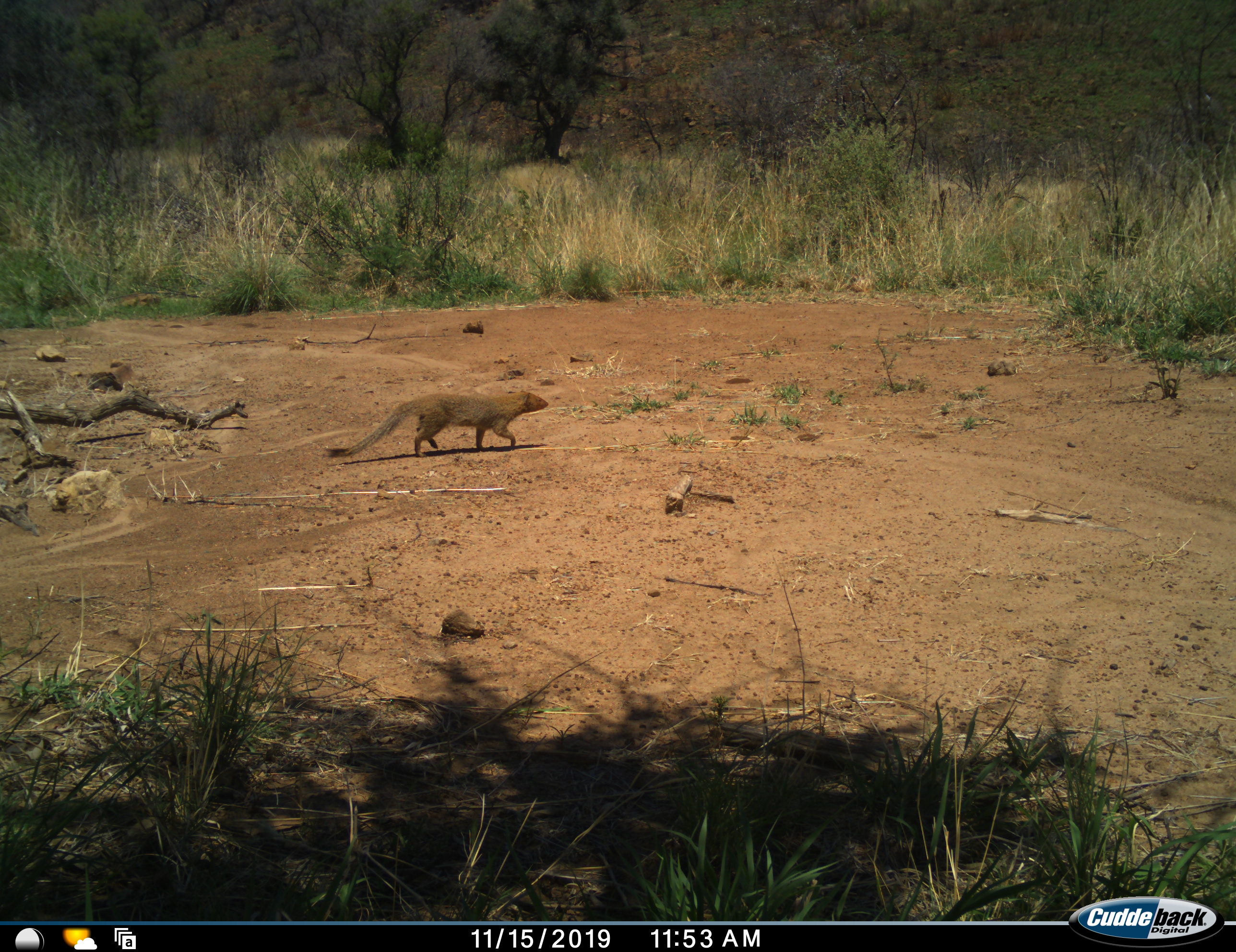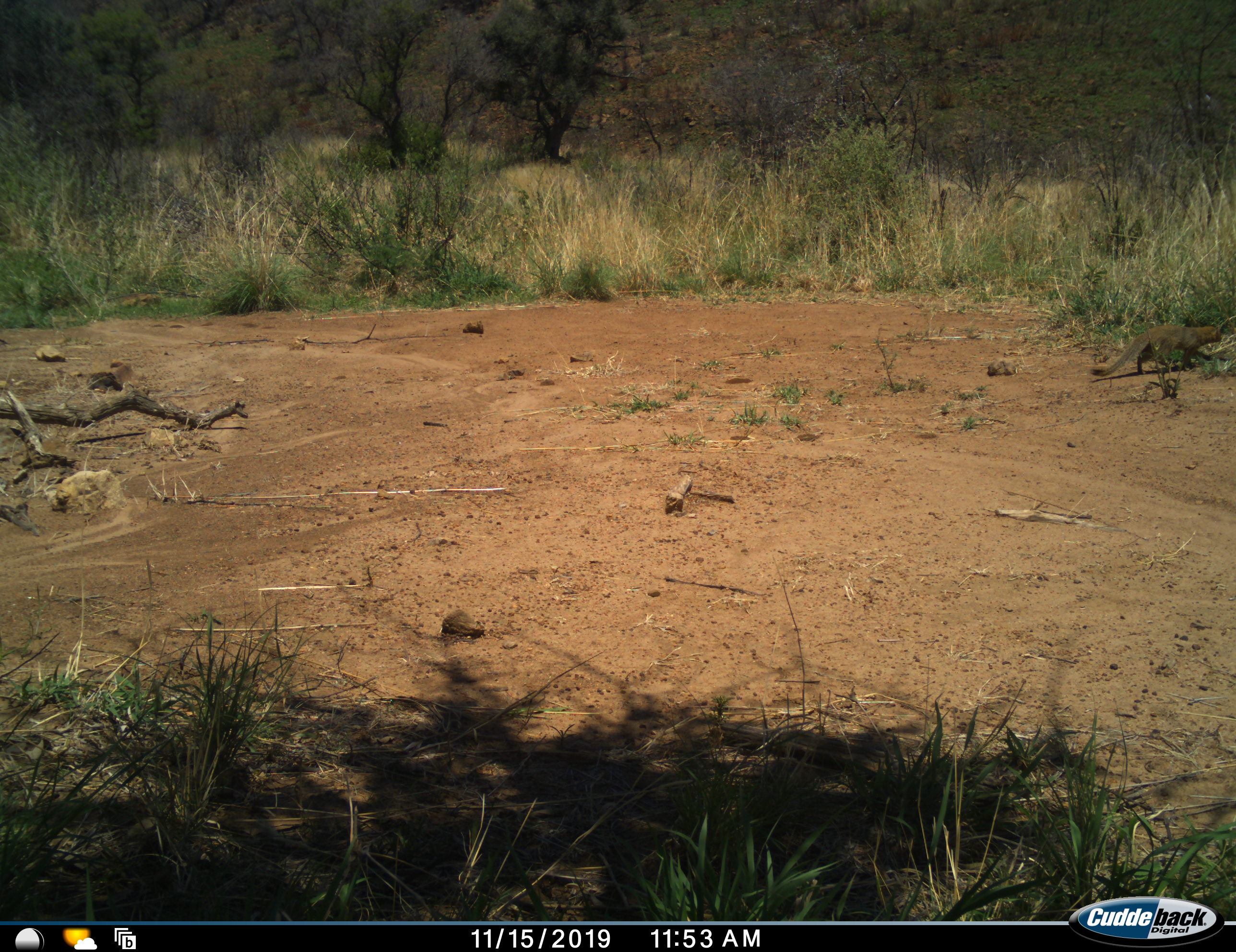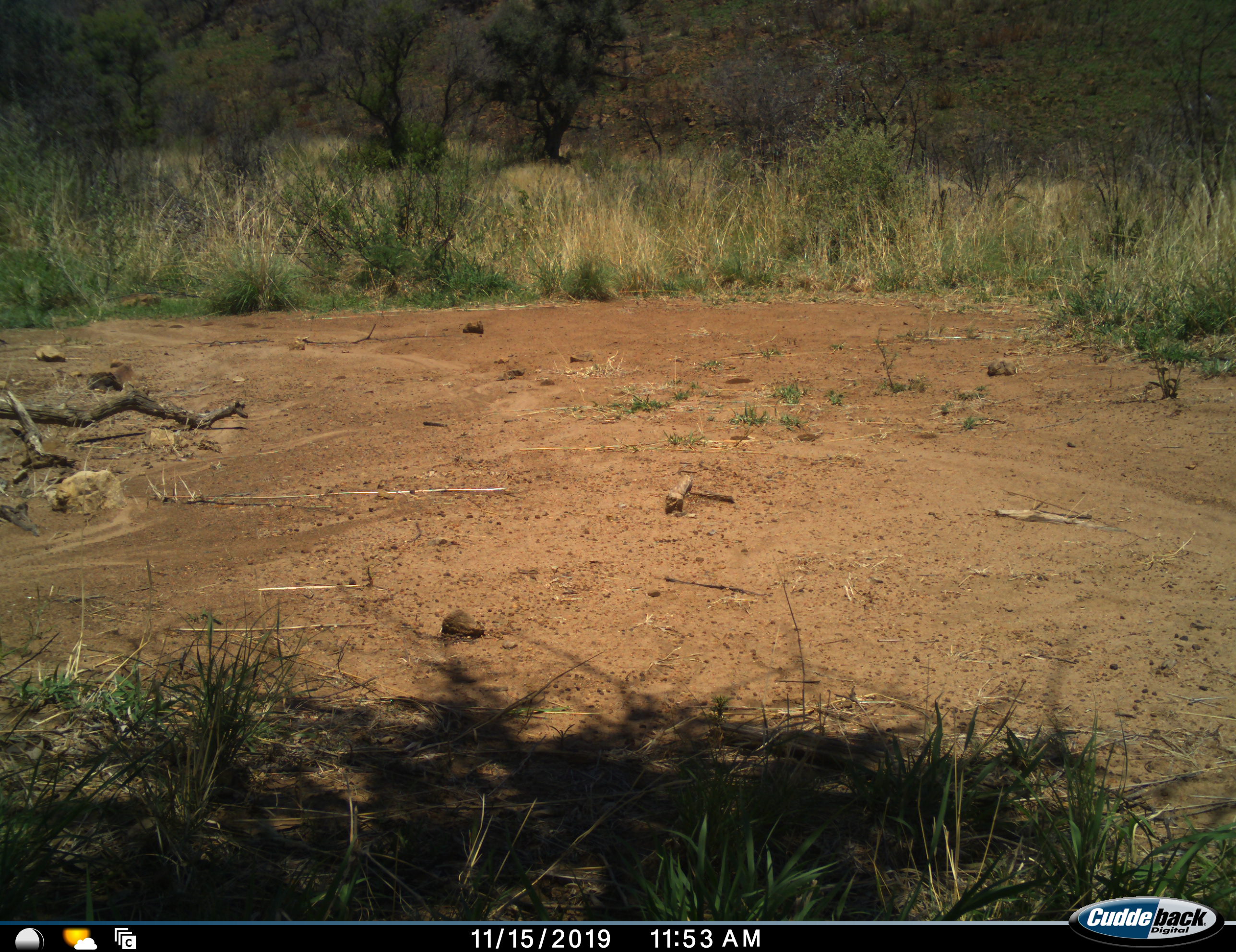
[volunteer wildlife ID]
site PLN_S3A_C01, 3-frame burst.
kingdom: Animalia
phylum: Chordata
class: Mammalia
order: Carnivora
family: Herpestidae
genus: Herpestes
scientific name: Herpestes sanguineus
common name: slender mongoose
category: mongooseslender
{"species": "mongooseslender (slender mongoose) (Herpestes sanguineus)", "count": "1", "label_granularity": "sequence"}